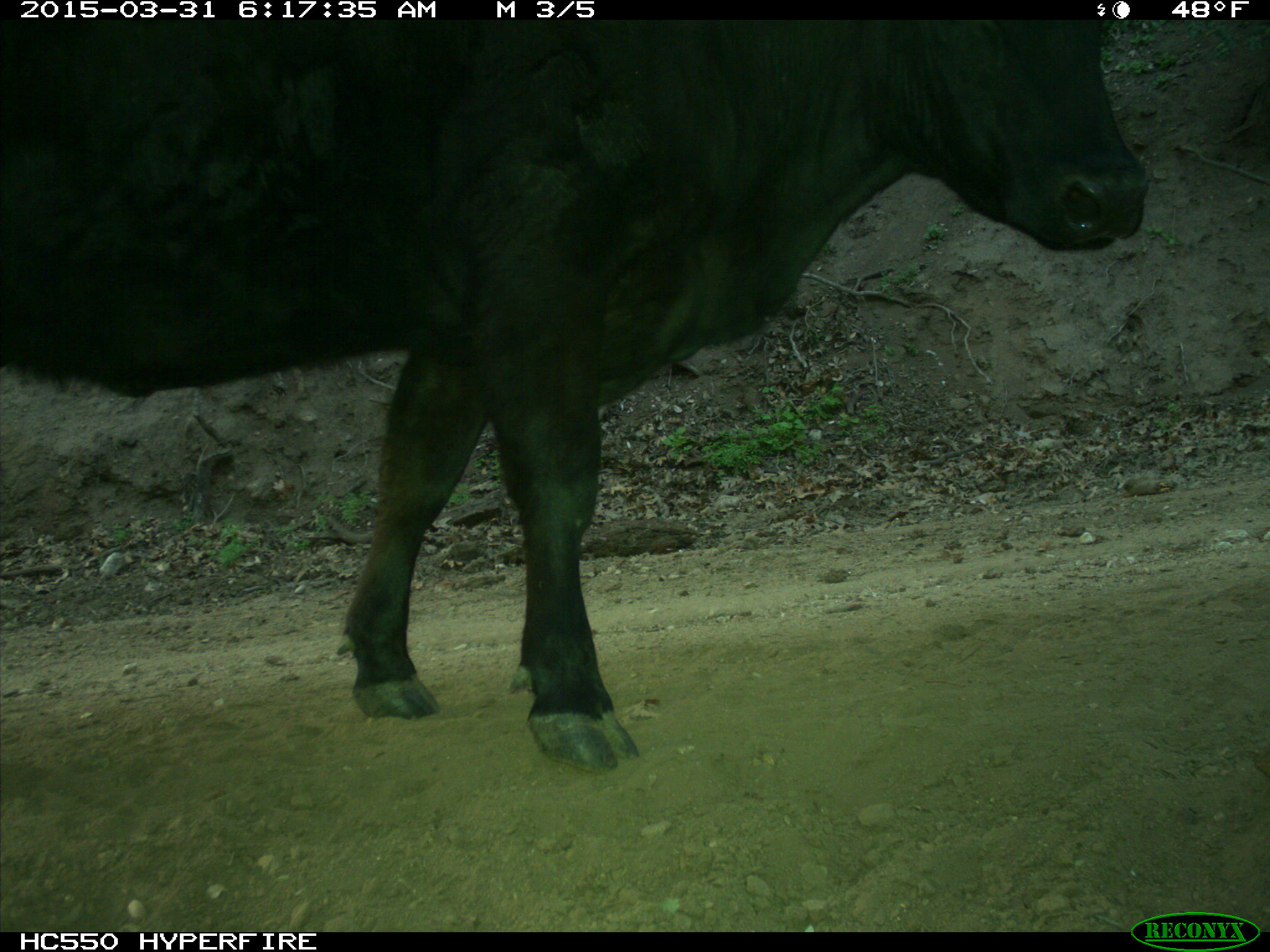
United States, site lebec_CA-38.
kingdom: Animalia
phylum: Chordata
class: Mammalia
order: Artiodactyla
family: Bovidae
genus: Bos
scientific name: Bos taurus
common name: domestic cow